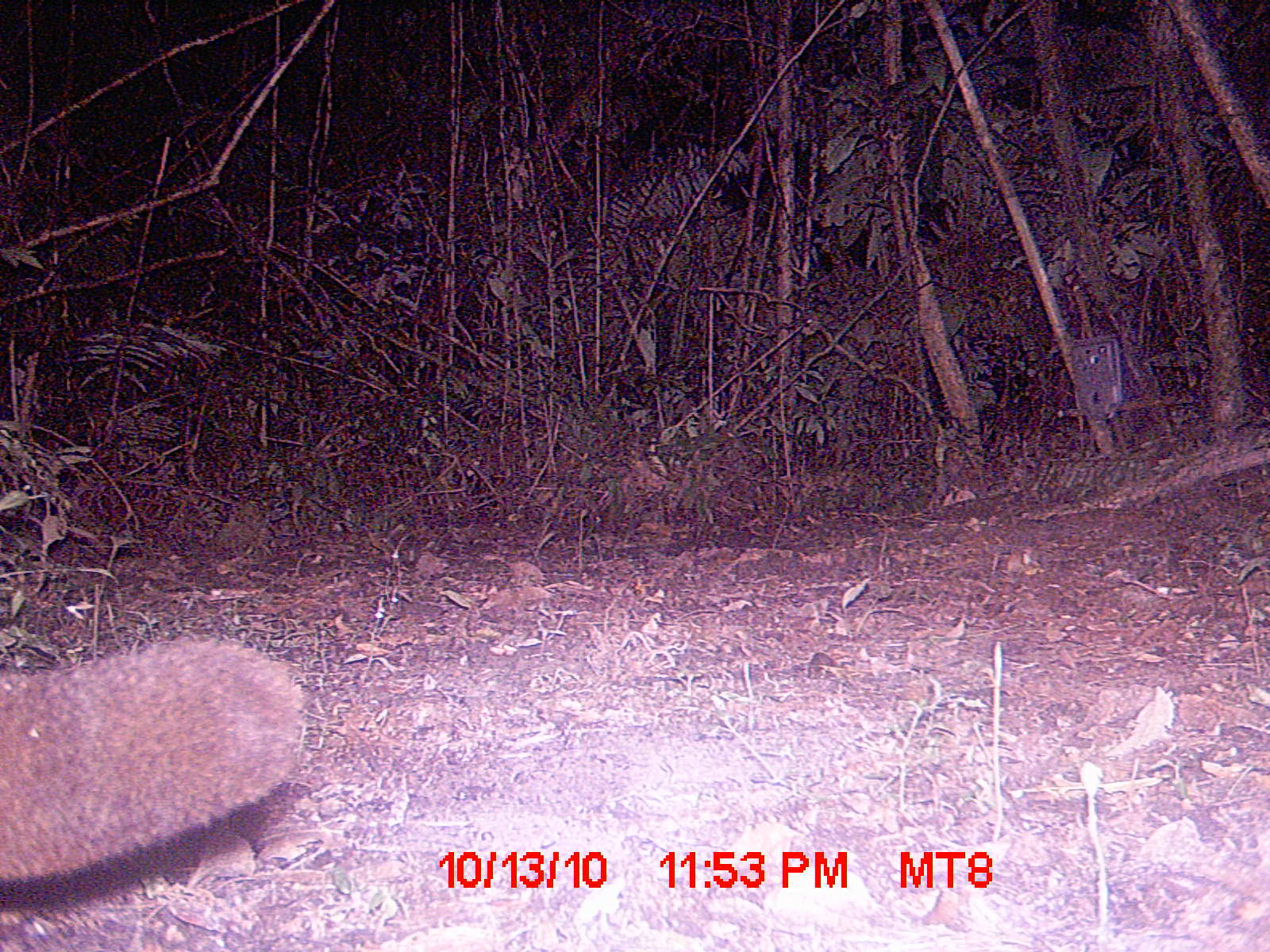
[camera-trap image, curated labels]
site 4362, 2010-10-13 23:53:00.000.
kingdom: Animalia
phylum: Chordata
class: Mammalia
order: Carnivora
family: Eupleridae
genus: Eupleres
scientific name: Eupleres goudotii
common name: falanouc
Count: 1.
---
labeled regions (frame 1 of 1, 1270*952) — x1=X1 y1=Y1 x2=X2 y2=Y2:
eupleres goudotii: x1=0 y1=631 x2=304 y2=884